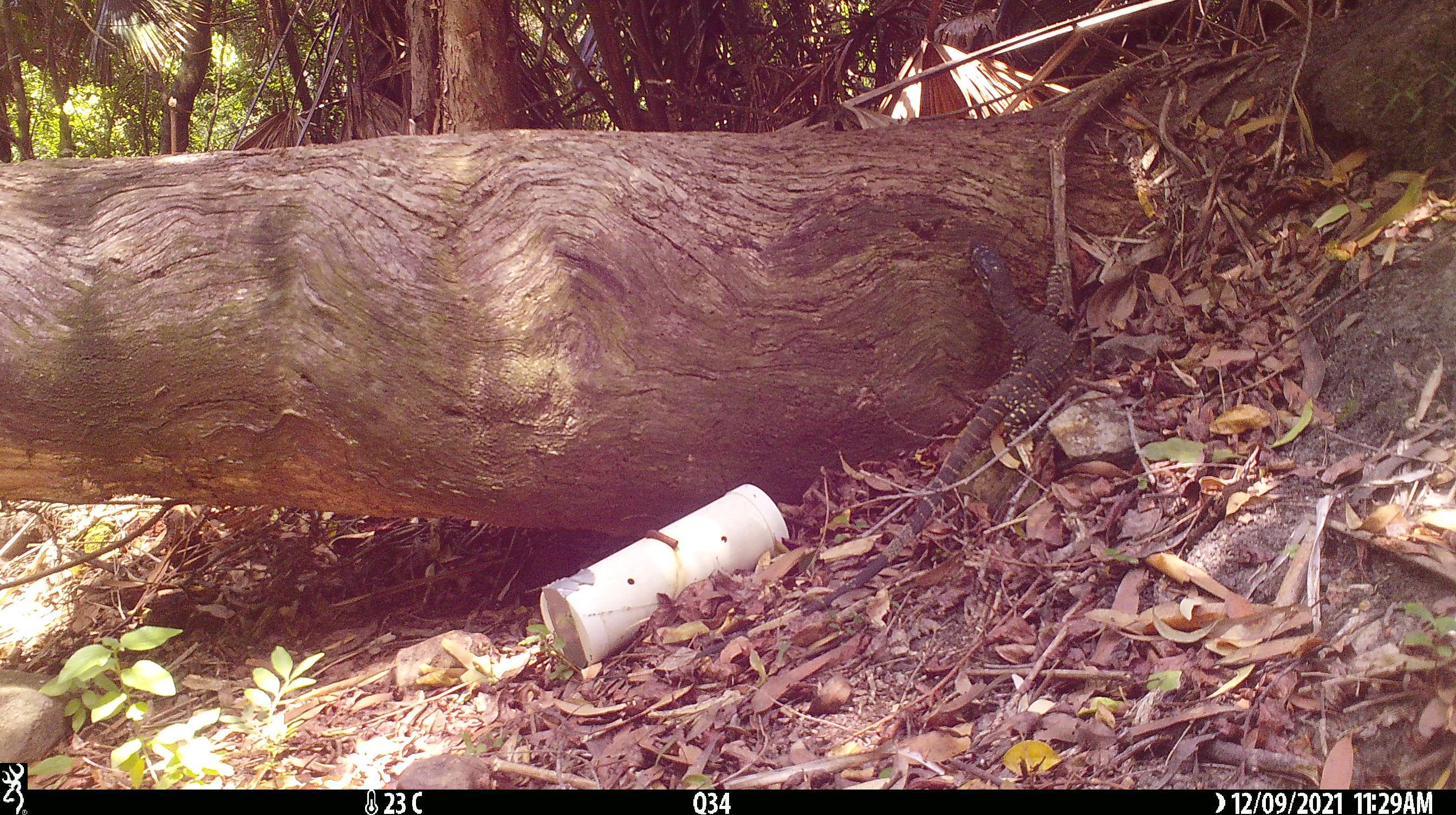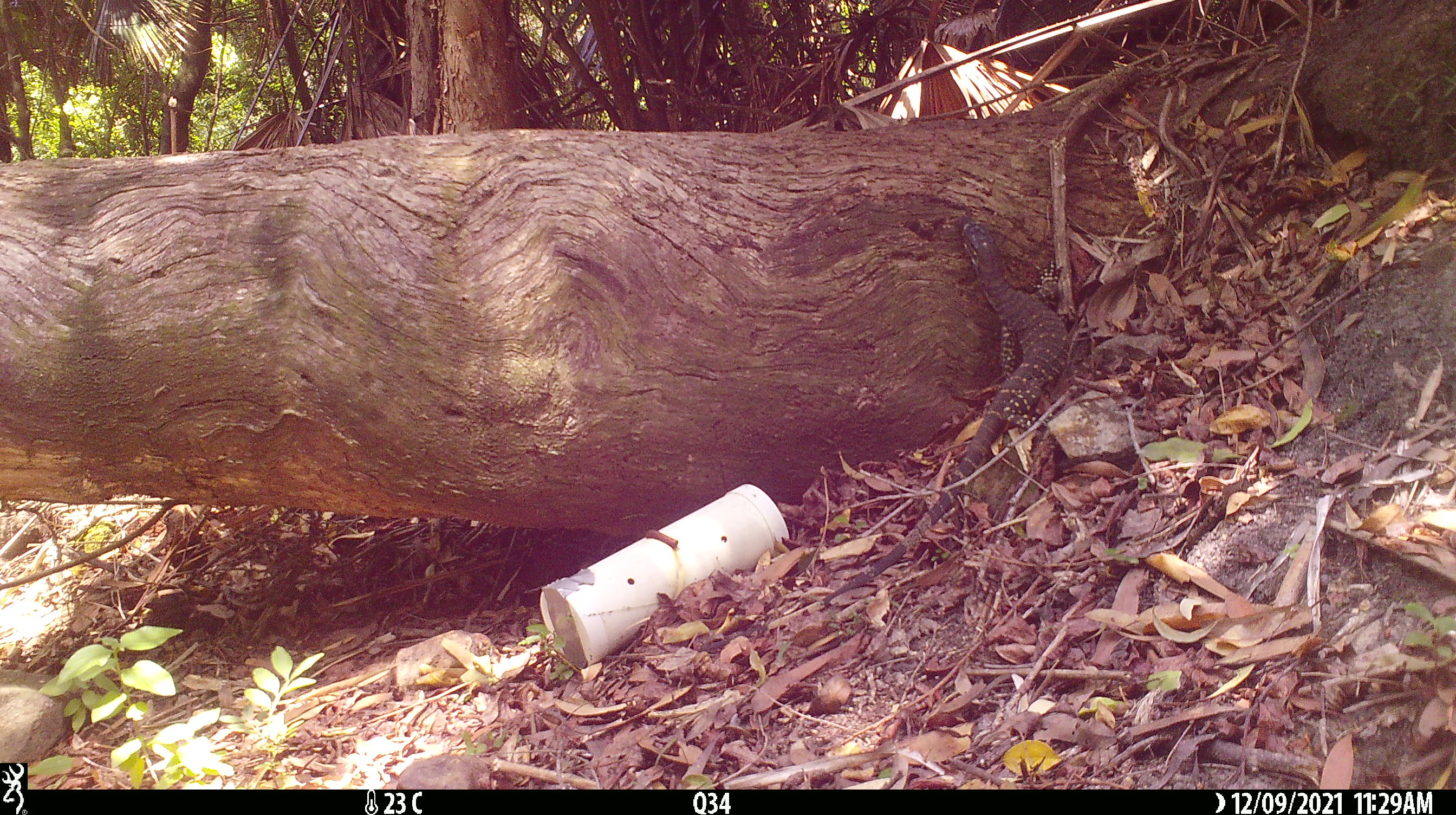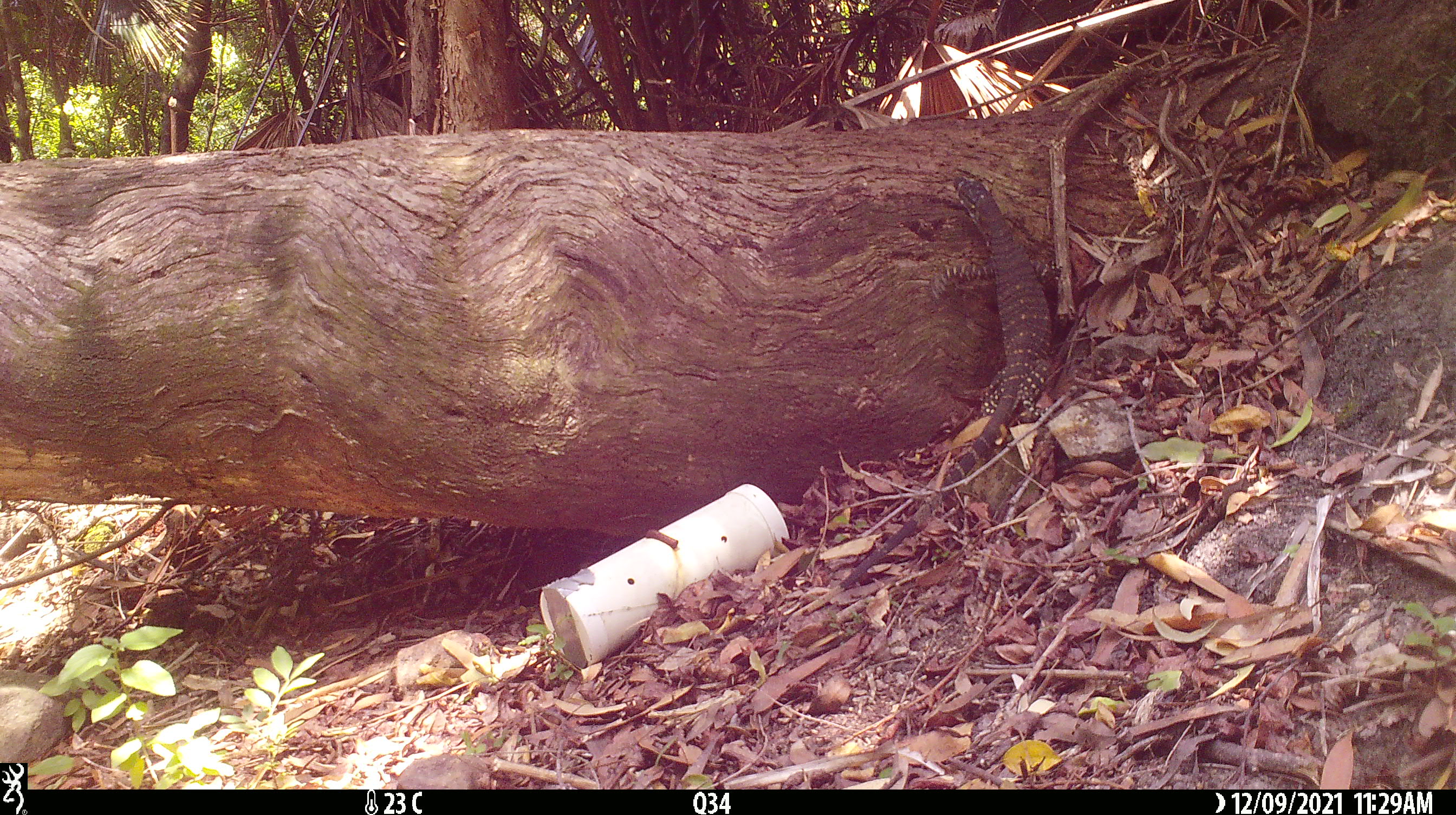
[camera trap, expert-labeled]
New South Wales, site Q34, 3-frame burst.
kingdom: Animalia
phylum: Chordata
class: Reptilia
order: Squamata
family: Varanidae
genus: Varanus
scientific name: Varanus varius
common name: lace monitor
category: goanna